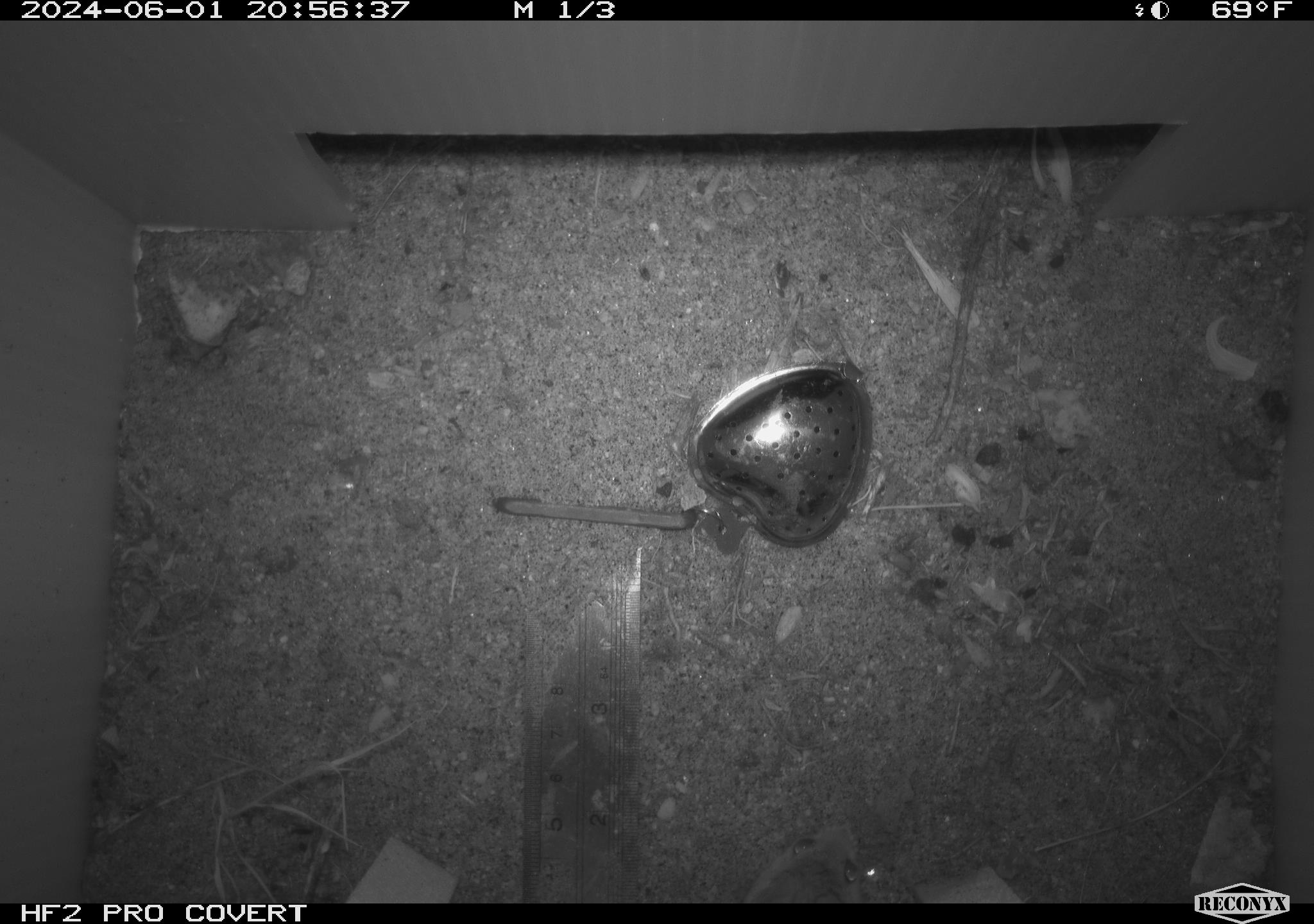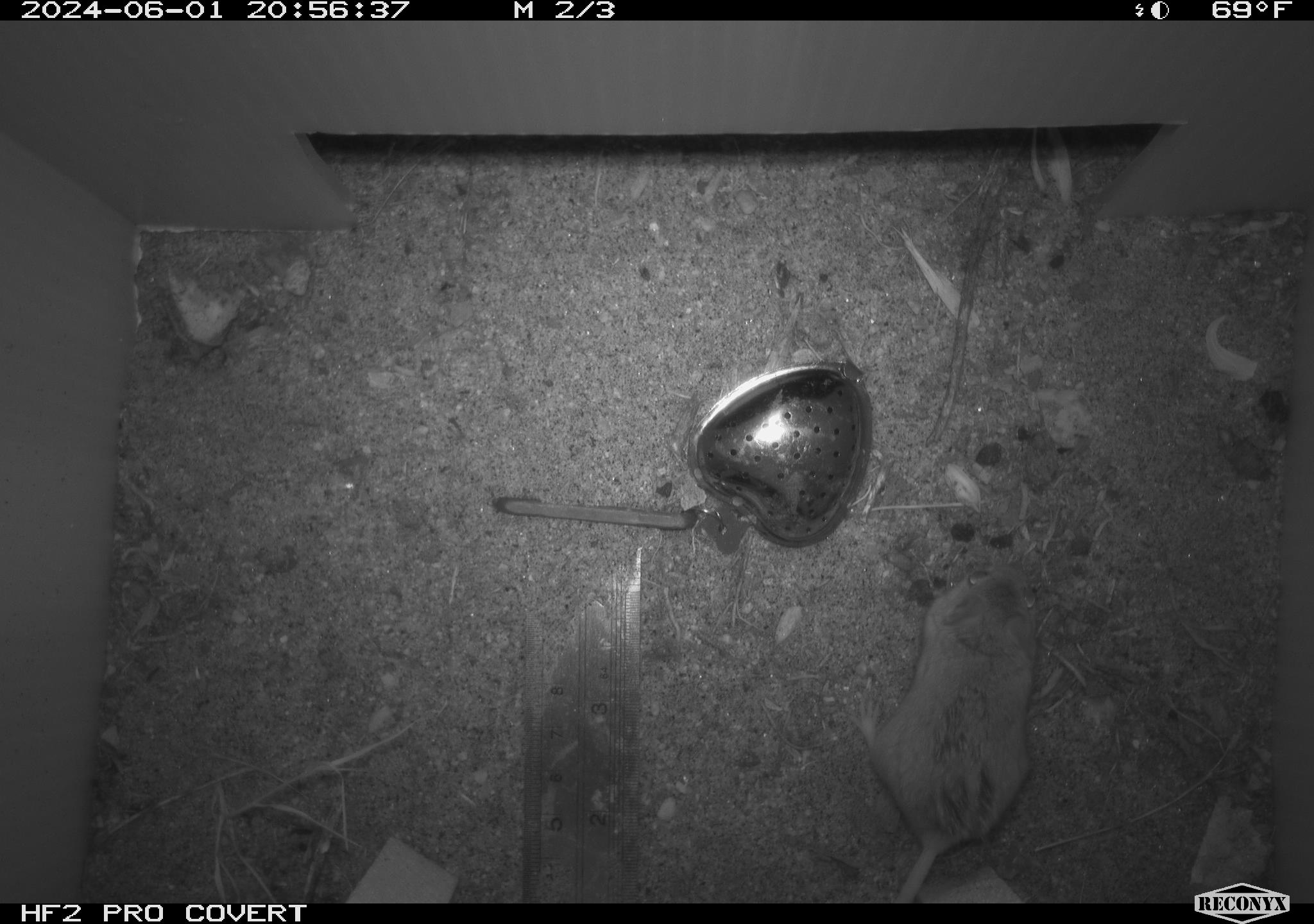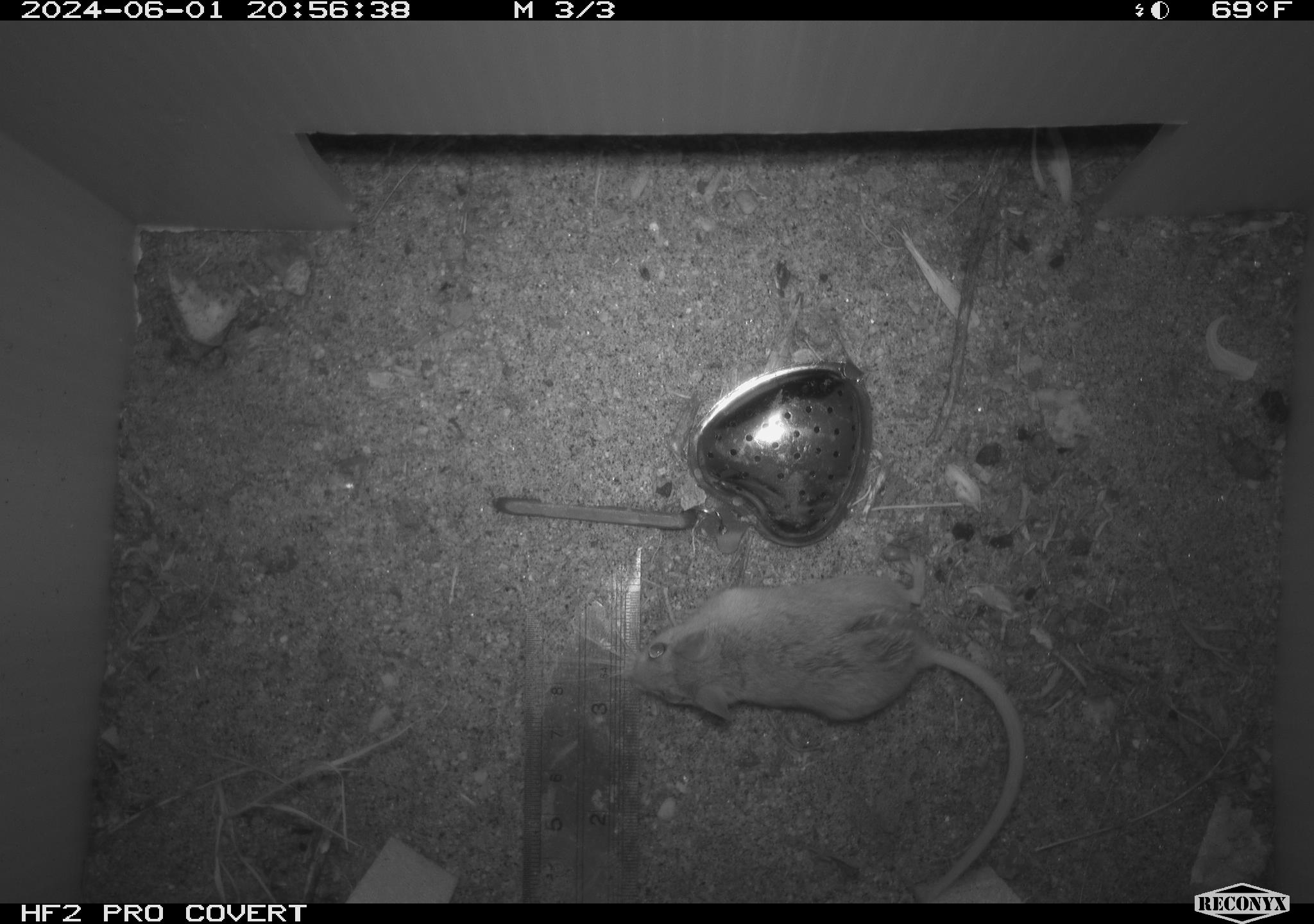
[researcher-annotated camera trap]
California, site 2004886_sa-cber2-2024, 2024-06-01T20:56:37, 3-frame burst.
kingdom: Animalia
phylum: Chordata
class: Mammalia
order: Rodentia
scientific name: Rodentia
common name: mouse species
Mouse species (Rodentia).